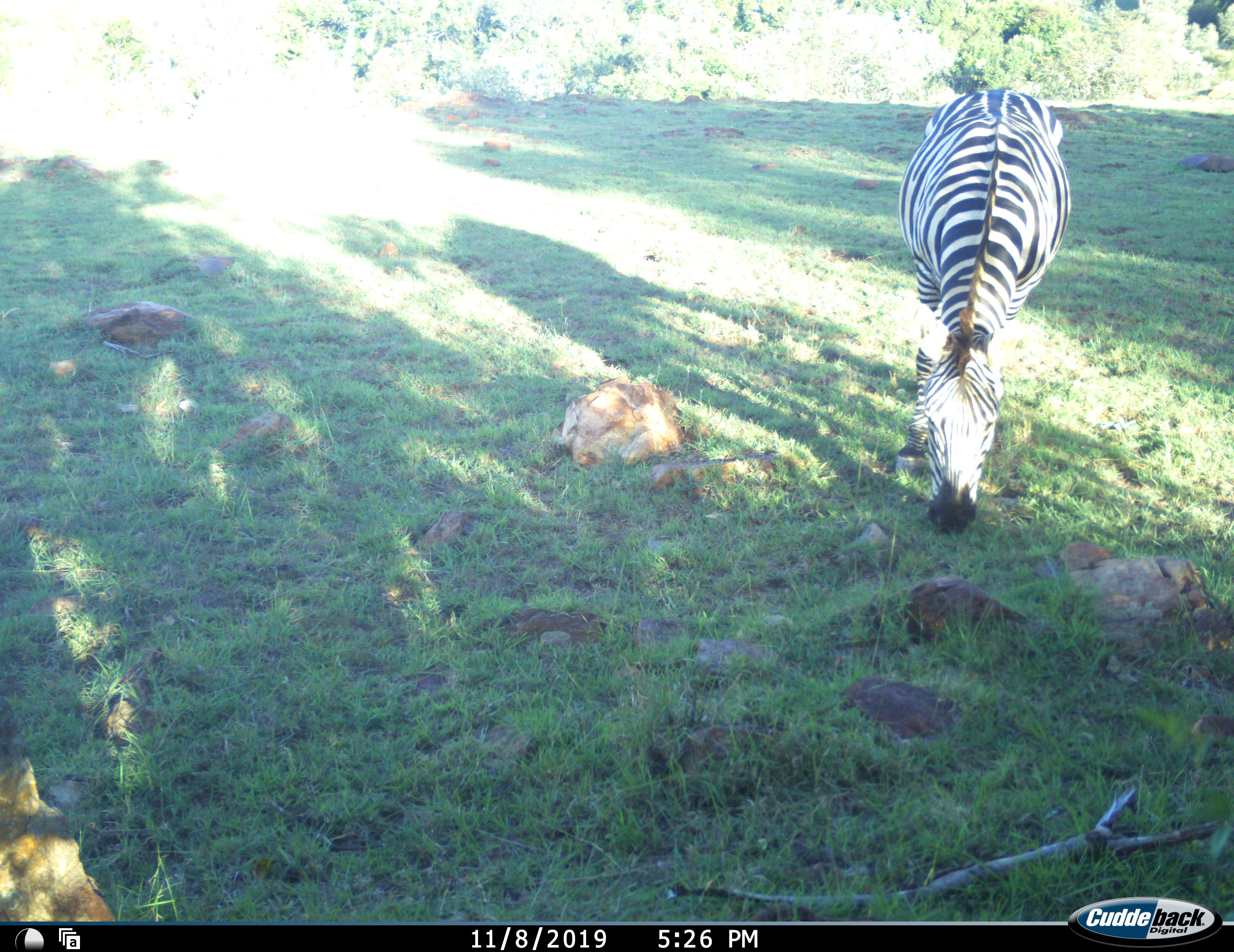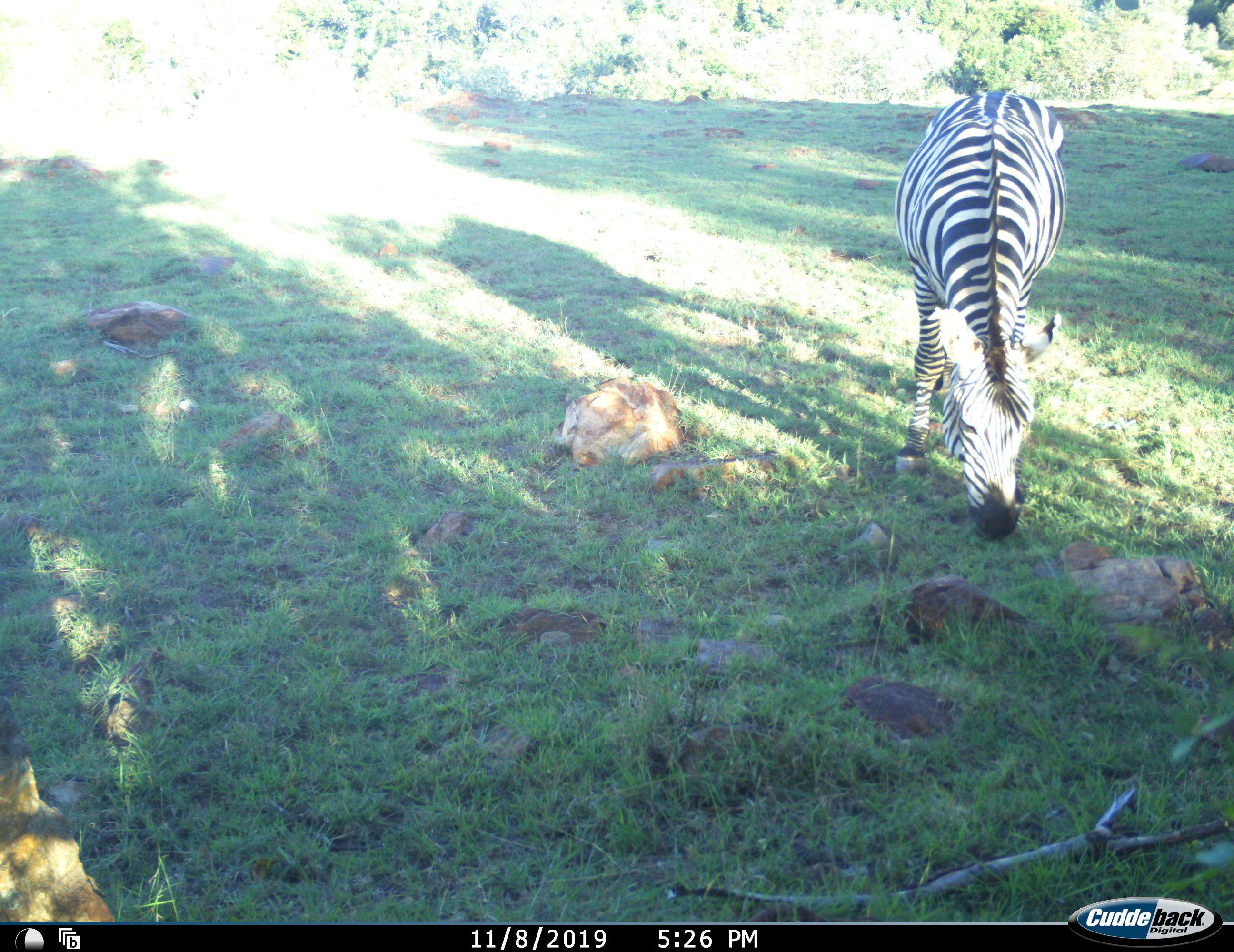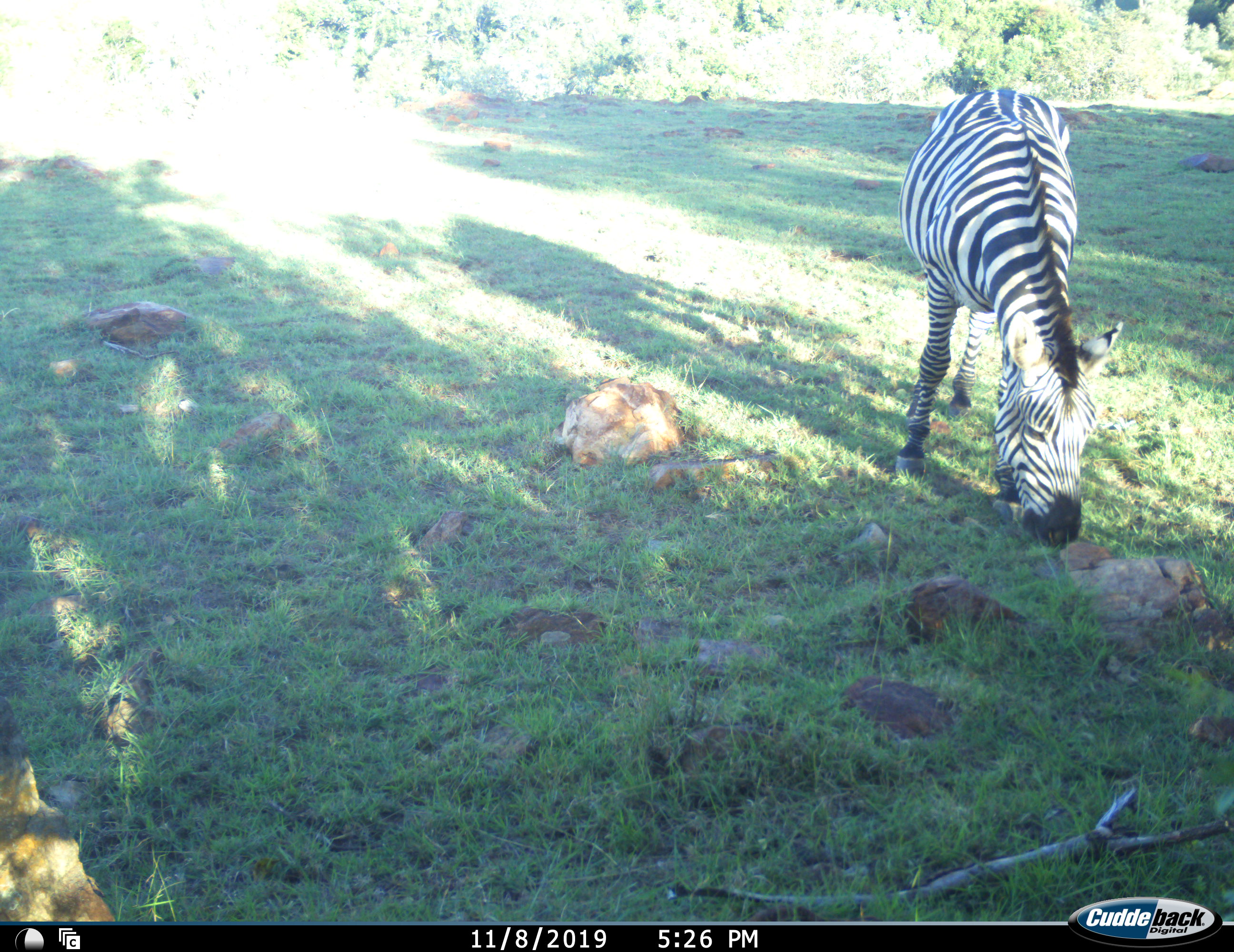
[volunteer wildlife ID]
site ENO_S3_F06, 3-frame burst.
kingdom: Animalia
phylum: Chordata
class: Mammalia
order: Perissodactyla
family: Equidae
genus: Equus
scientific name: Equus quagga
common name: plains zebra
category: zebraplains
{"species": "zebraplains (plains zebra) (Equus quagga)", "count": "1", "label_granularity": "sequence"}